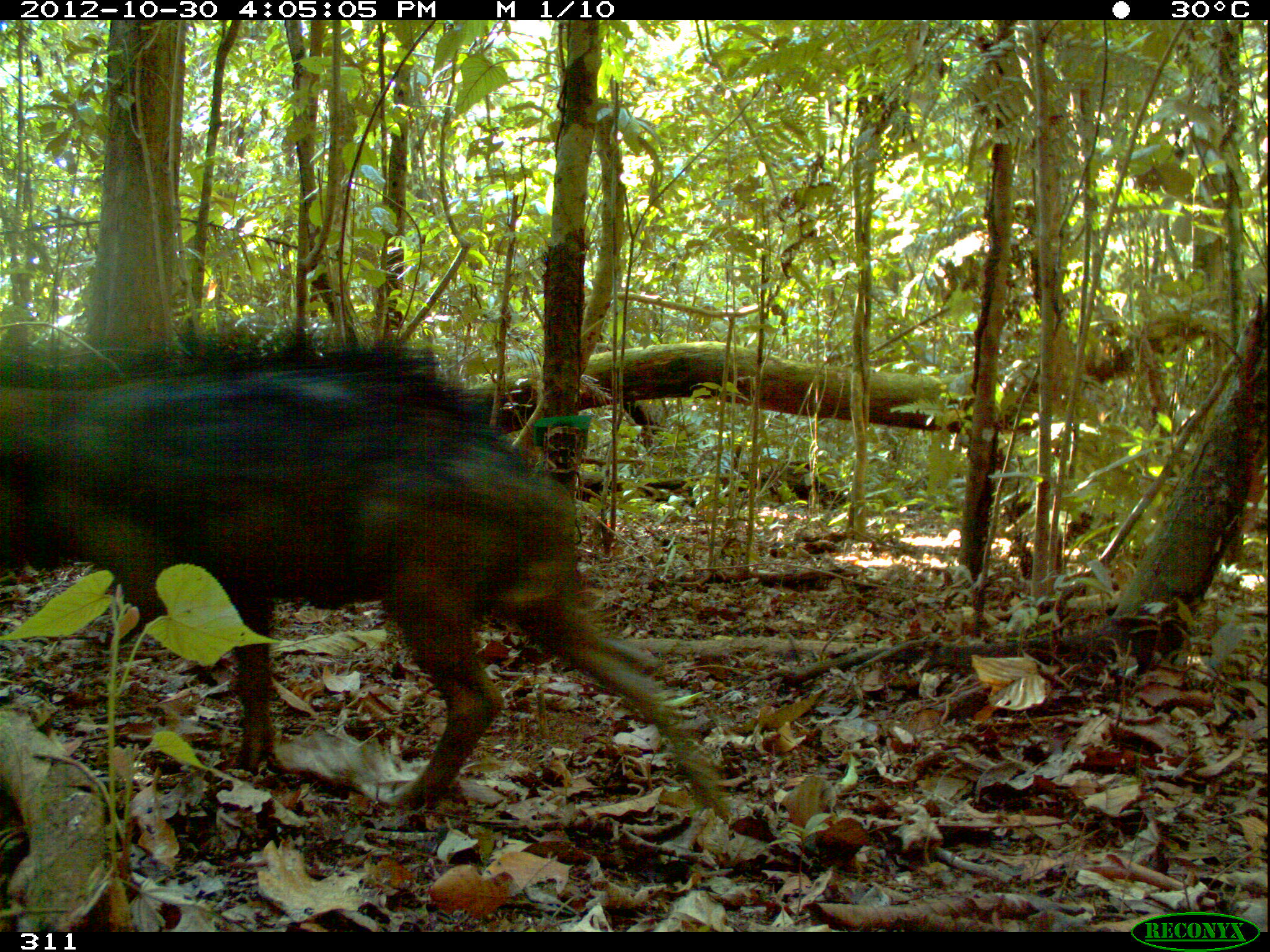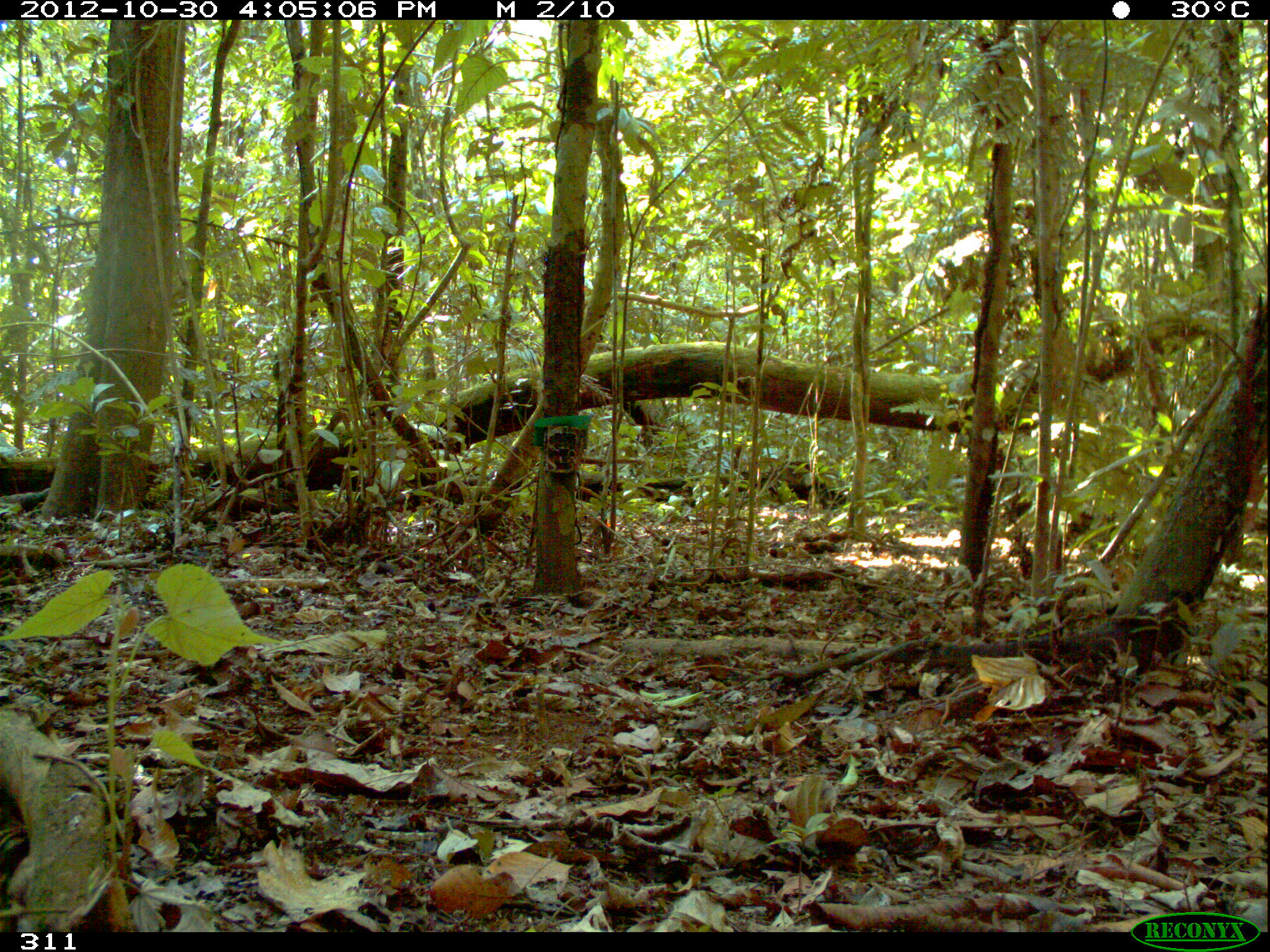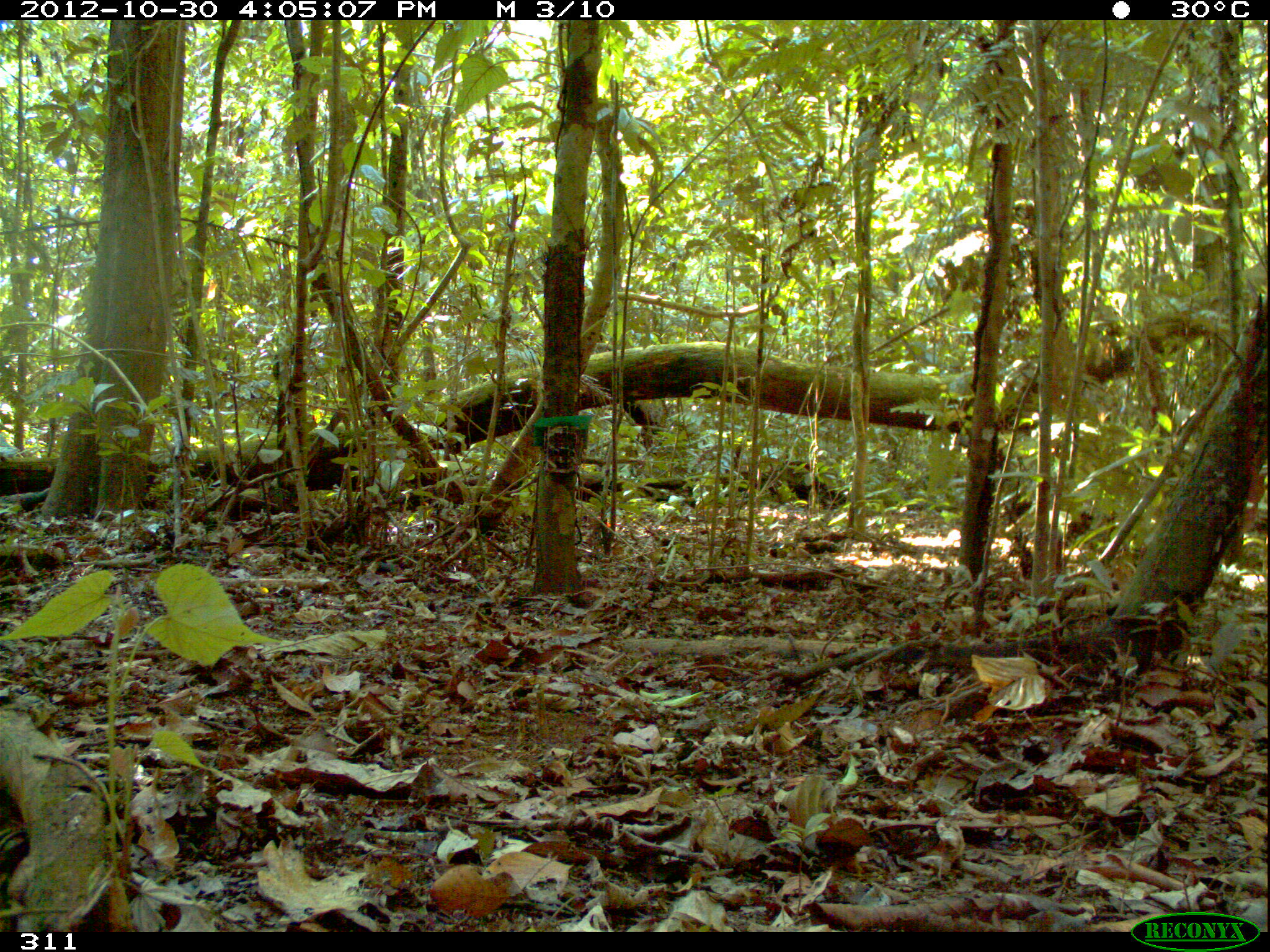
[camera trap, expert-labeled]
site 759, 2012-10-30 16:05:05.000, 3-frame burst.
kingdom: Animalia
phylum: Chordata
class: Mammalia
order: Artiodactyla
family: Tayassuidae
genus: Tayassu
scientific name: Tayassu pecari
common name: white-lipped peccary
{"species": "Tayassu pecari (white-lipped peccary)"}